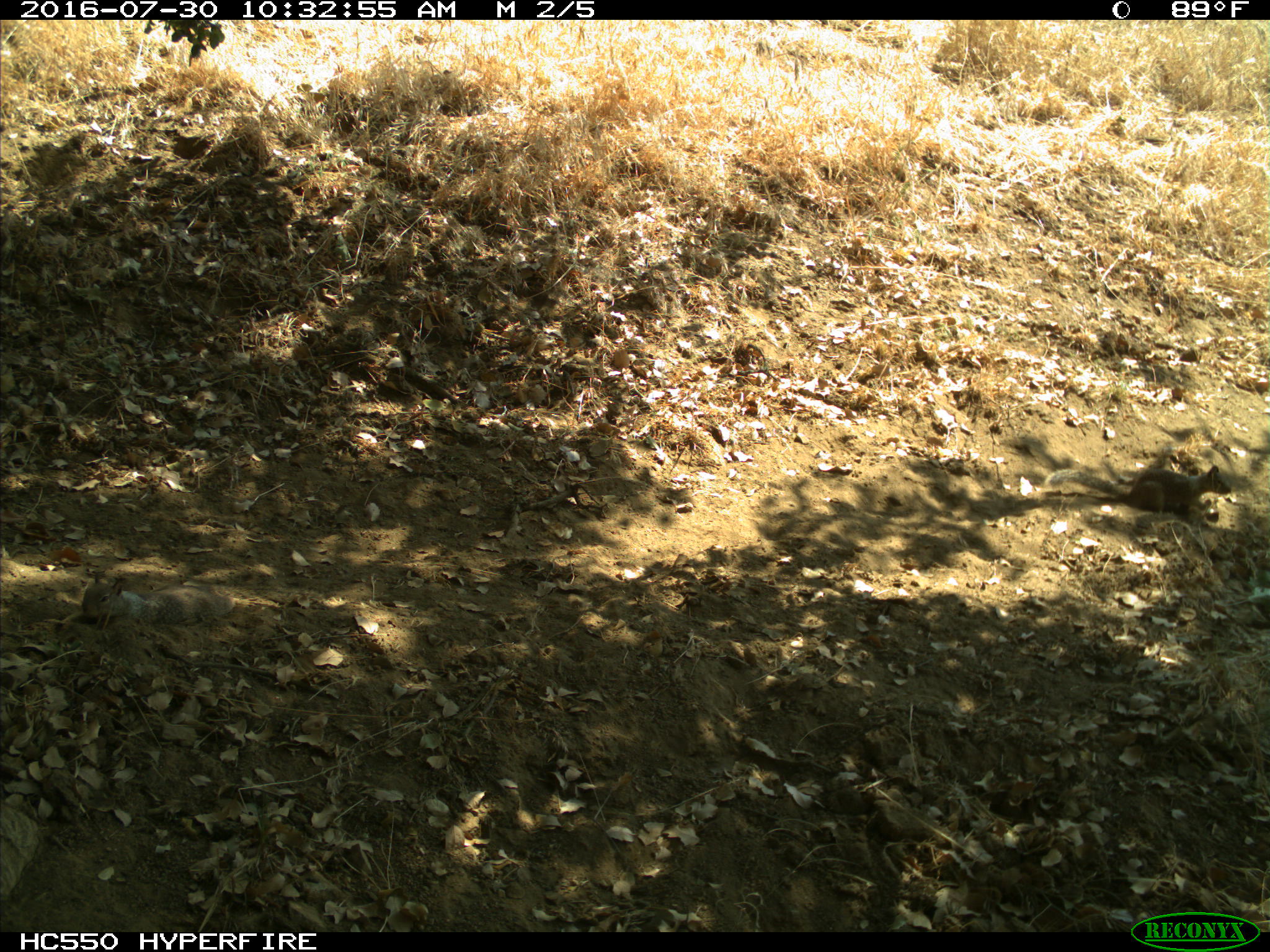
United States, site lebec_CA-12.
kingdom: Animalia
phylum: Chordata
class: Mammalia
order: Rodentia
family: Sciuridae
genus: Otospermophilus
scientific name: Otospermophilus beecheyi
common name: california ground squirrel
Otospermophilus beecheyi (california ground squirrel).